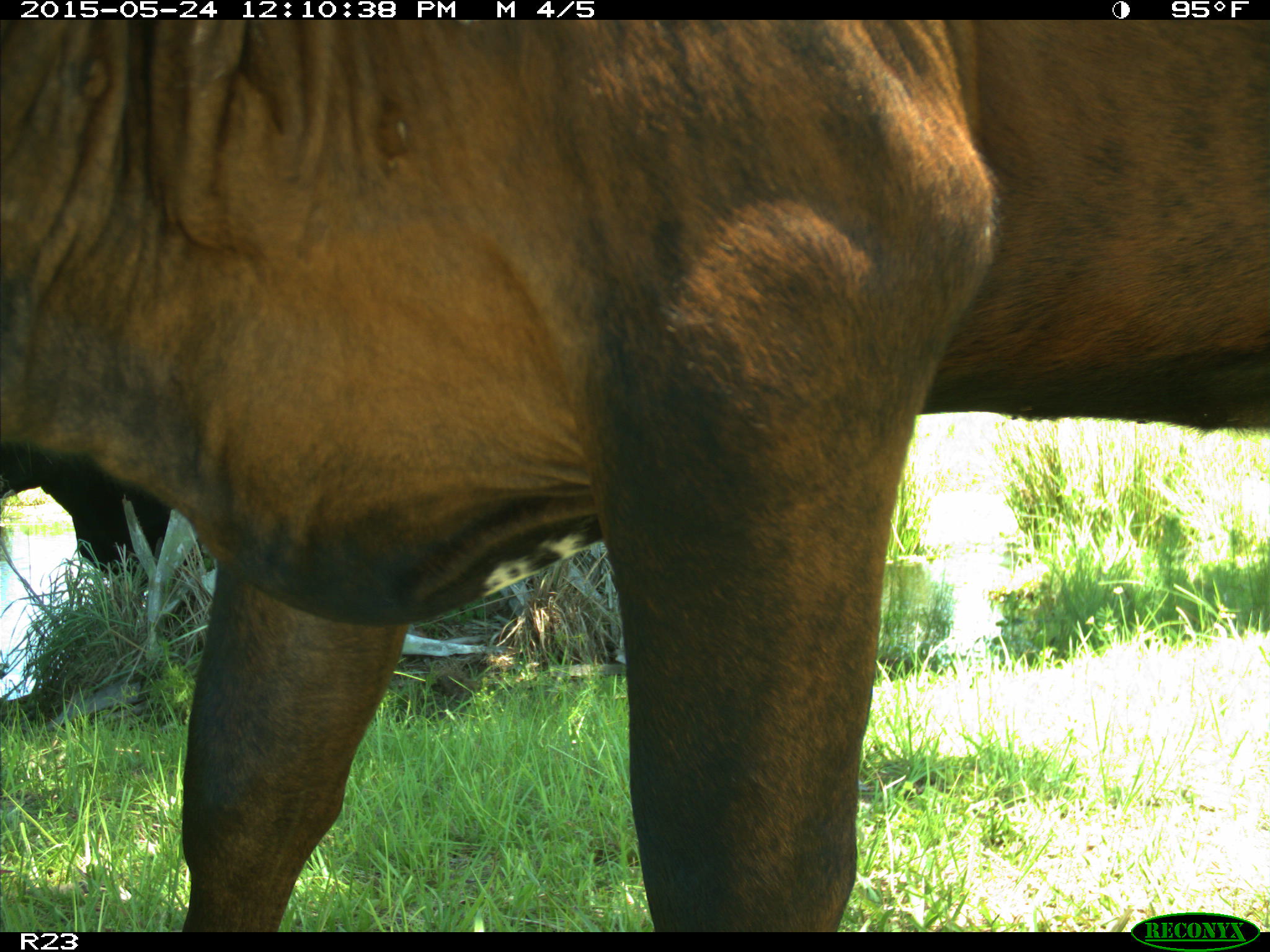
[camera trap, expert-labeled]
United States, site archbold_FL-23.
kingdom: Animalia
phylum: Chordata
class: Mammalia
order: Artiodactyla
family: Bovidae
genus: Bos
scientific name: Bos taurus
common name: domestic cow